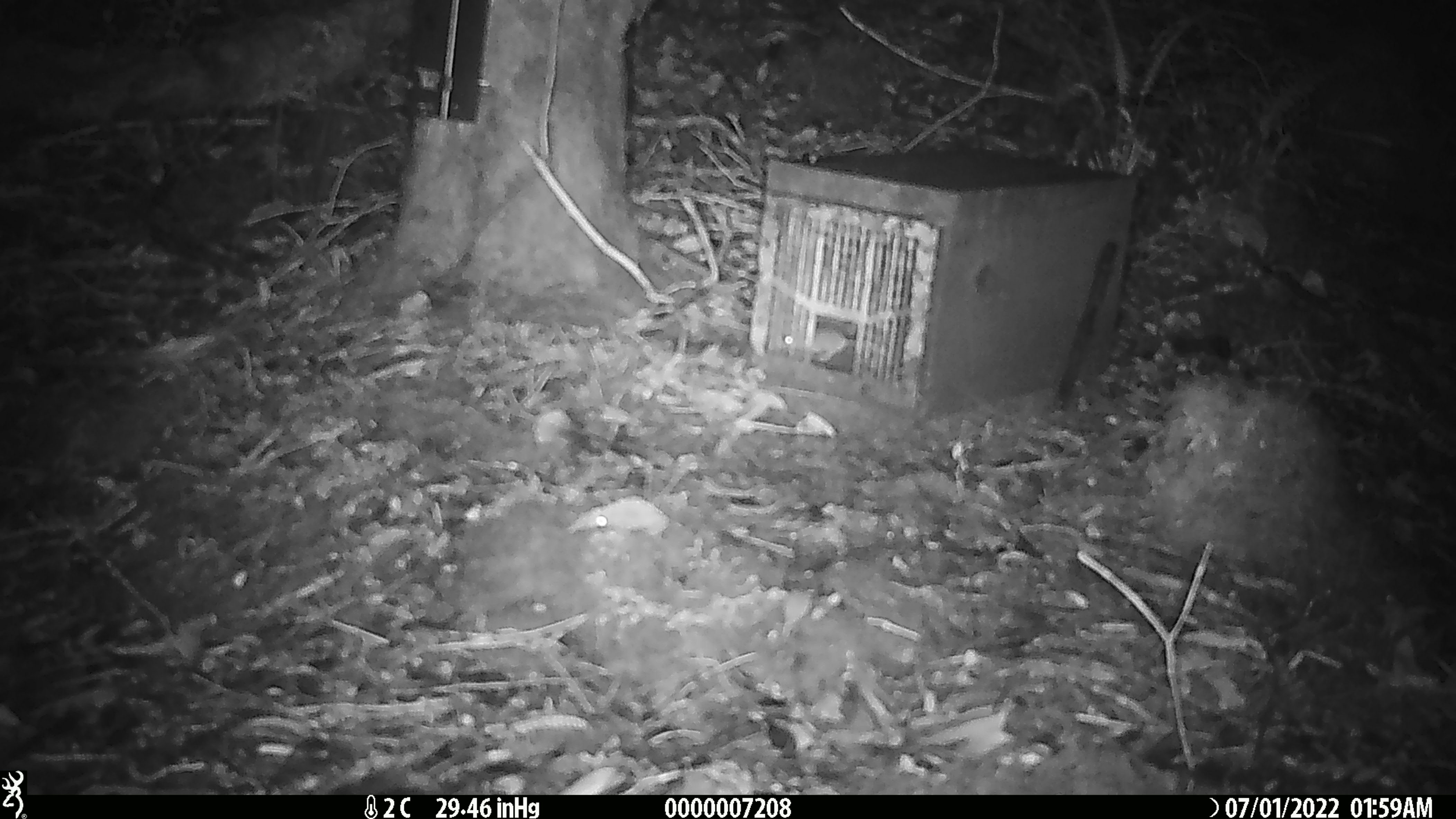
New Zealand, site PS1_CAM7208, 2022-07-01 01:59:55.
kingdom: Animalia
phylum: Chordata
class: Mammalia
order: Rodentia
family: Muridae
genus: Mus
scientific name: Mus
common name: mouse